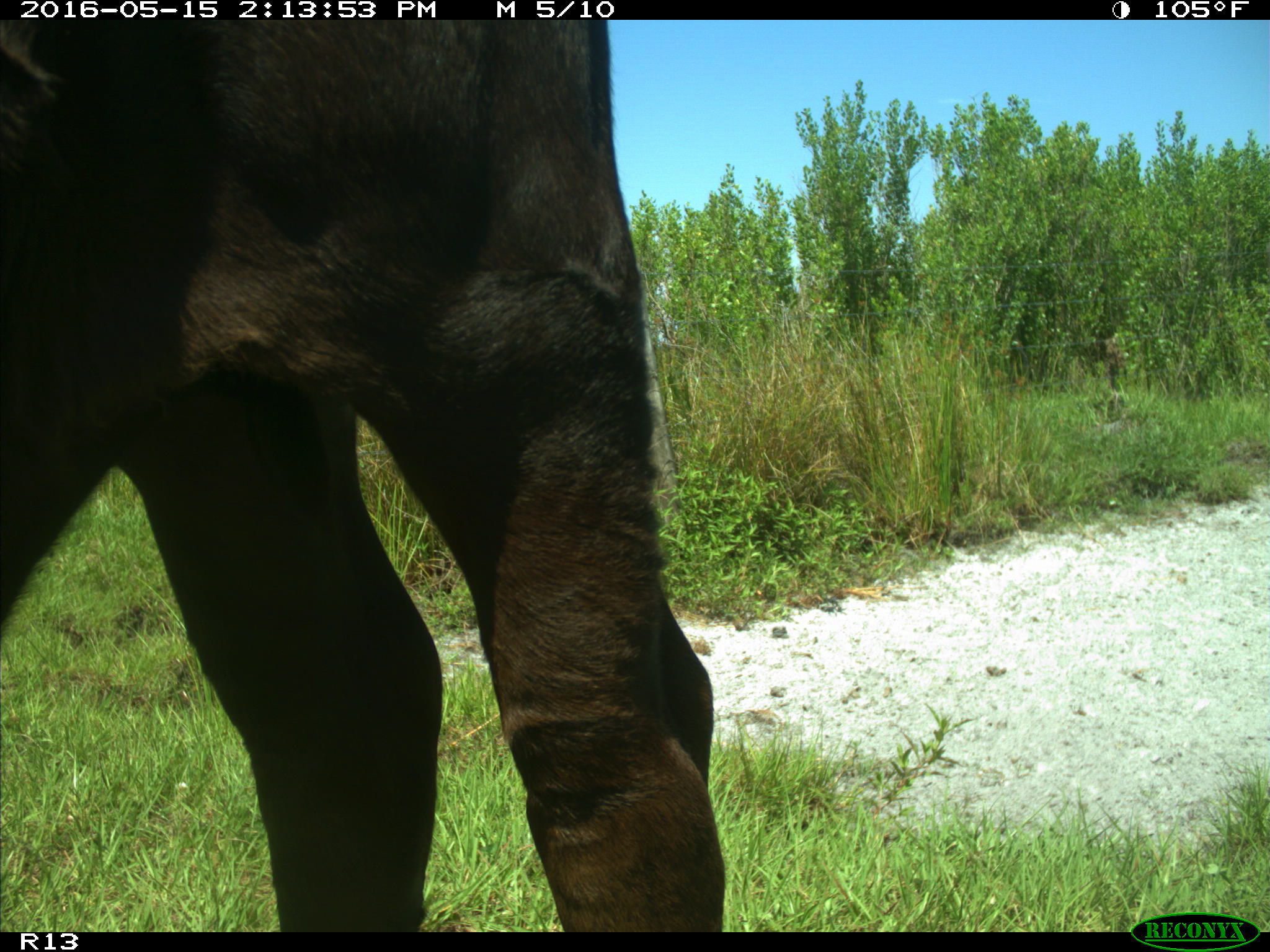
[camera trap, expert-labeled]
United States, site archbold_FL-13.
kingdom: Animalia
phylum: Chordata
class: Mammalia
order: Artiodactyla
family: Bovidae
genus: Bos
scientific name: Bos taurus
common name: domestic cow